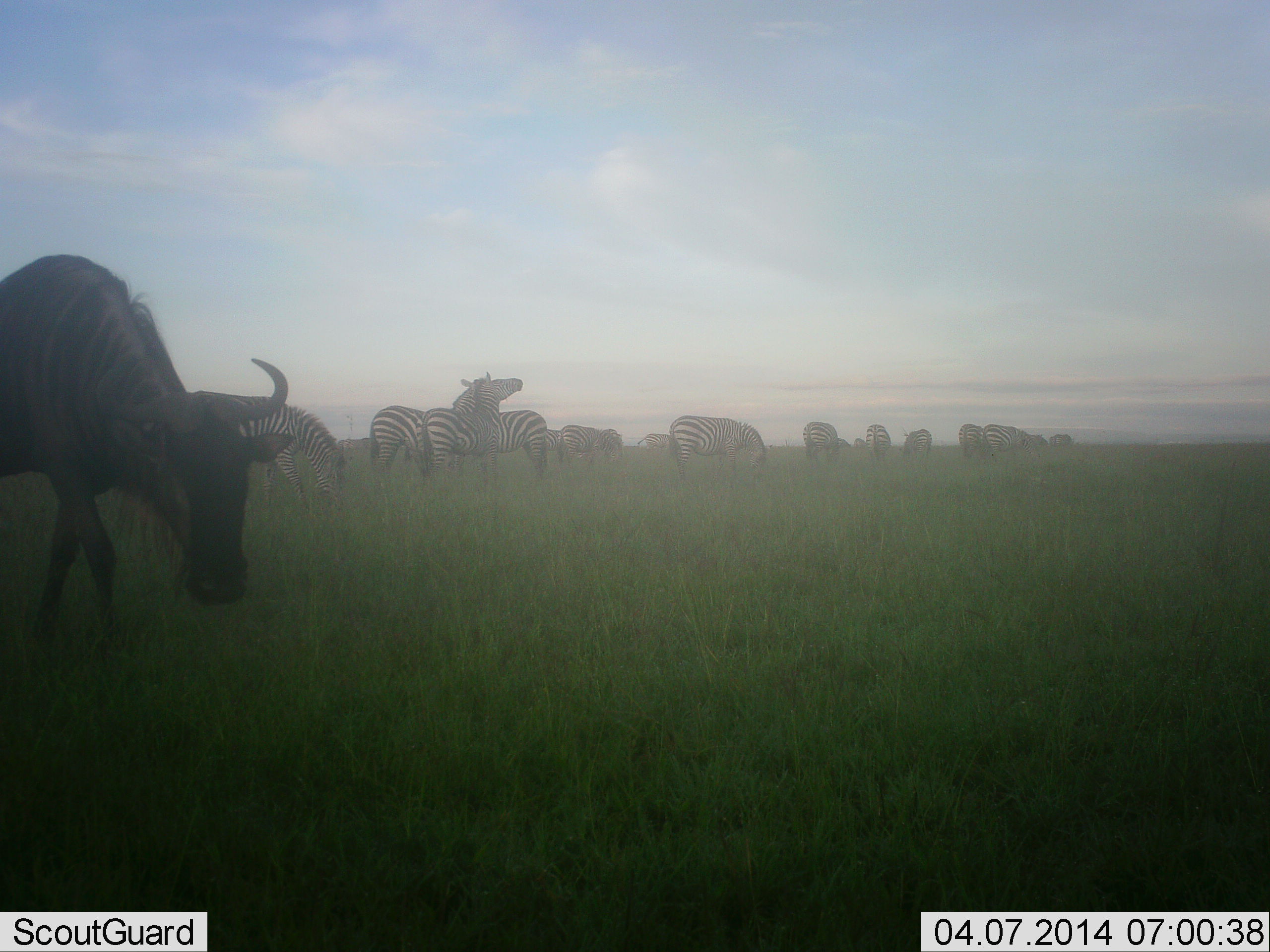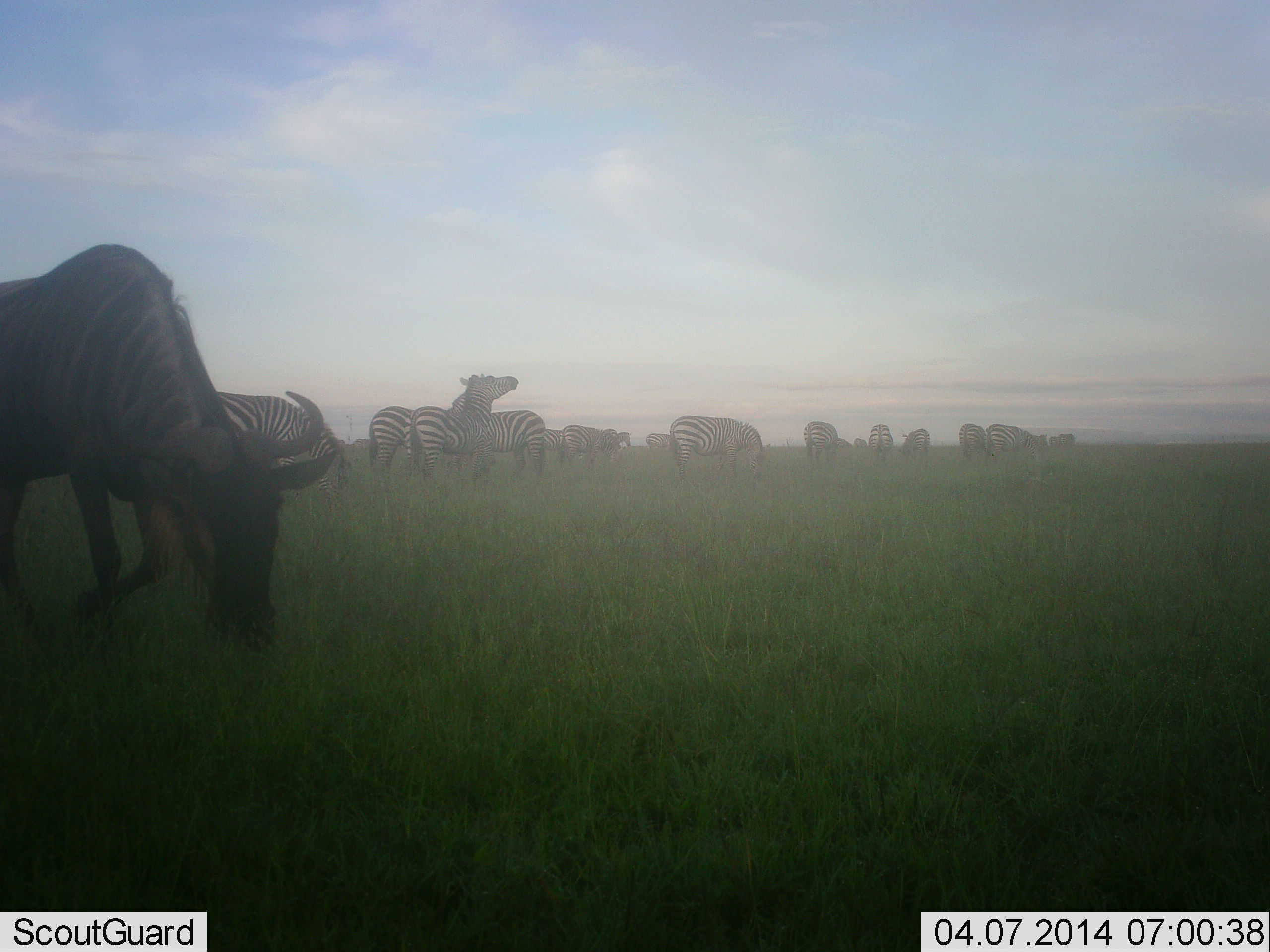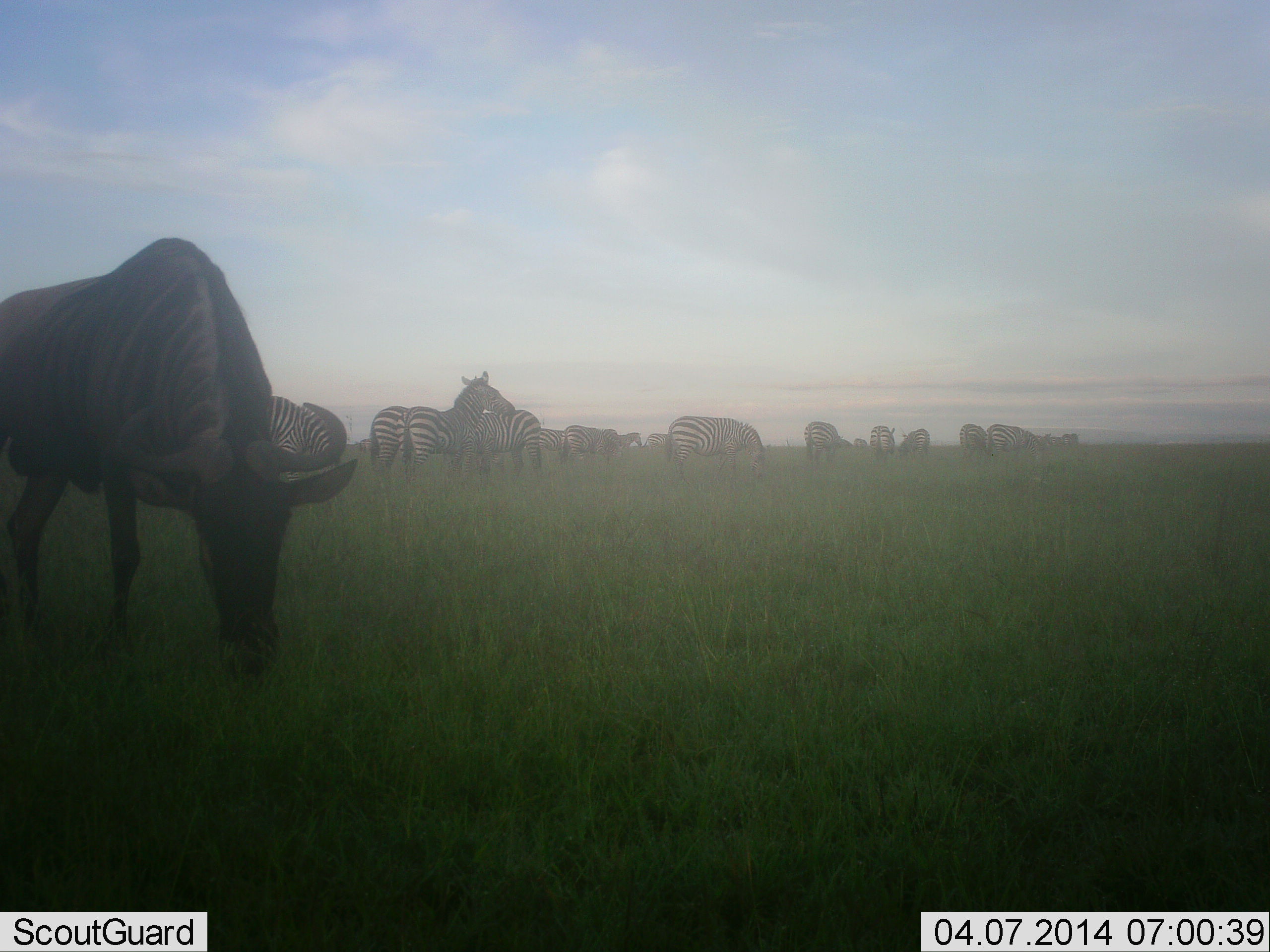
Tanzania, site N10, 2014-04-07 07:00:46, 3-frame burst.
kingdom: Animalia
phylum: Chordata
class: Mammalia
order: Artiodactyla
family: Bovidae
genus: Connochaetes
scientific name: Connochaetes taurinus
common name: blue wildebeest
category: wildebeest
Wildebeest (blue wildebeest) (Connochaetes taurinus), count 1. Behavior (volunteer vote fractions): standing 20%, resting 0%, moving 40%, interacting 0%. Young present (vote fraction): 0%. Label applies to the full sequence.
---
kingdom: Animalia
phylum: Chordata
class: Mammalia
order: Perissodactyla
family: Equidae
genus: Equus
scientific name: Equus quagga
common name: plains zebra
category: zebra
Zebra (plains zebra) (Equus quagga), count 11-50. Behavior (volunteer vote fractions): standing 80%, resting 10%, moving 20%, interacting 40%. Young present (vote fraction): 0%. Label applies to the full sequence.